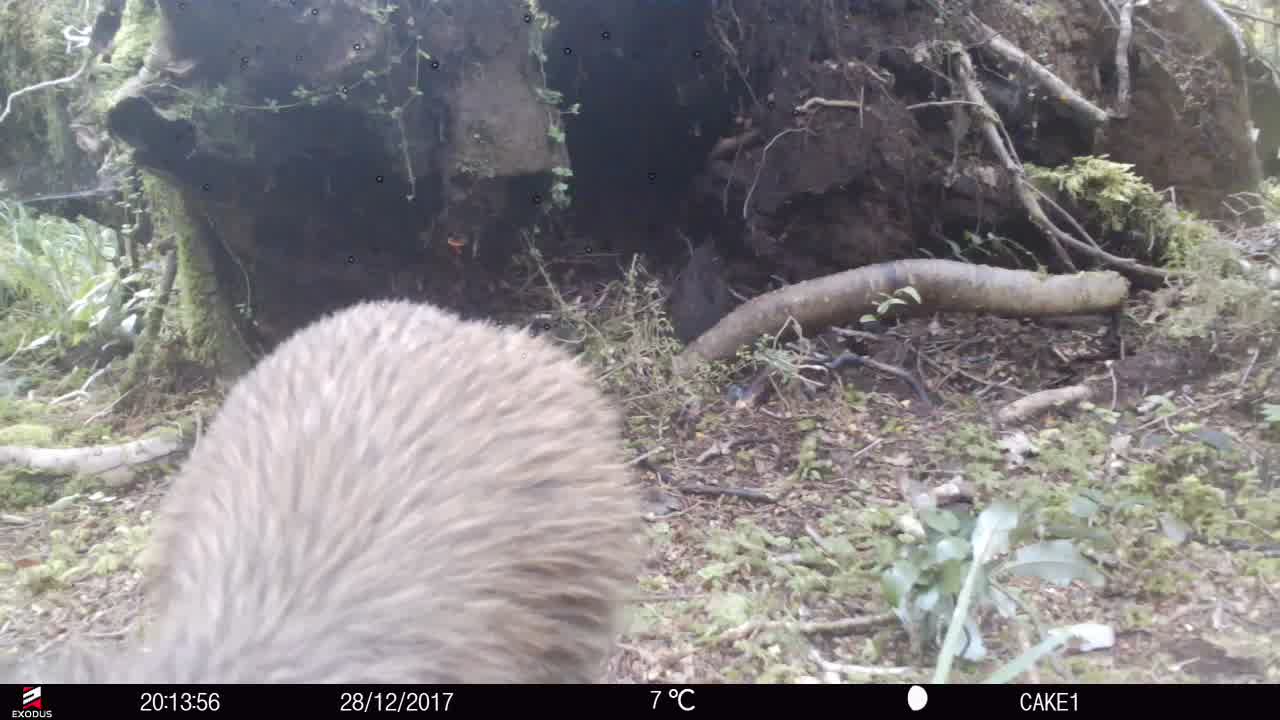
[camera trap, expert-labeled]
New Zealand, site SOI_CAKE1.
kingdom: Animalia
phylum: Chordata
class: Aves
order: Apterygiformes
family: Apterygidae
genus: Apteryx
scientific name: Apteryx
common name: kiwi